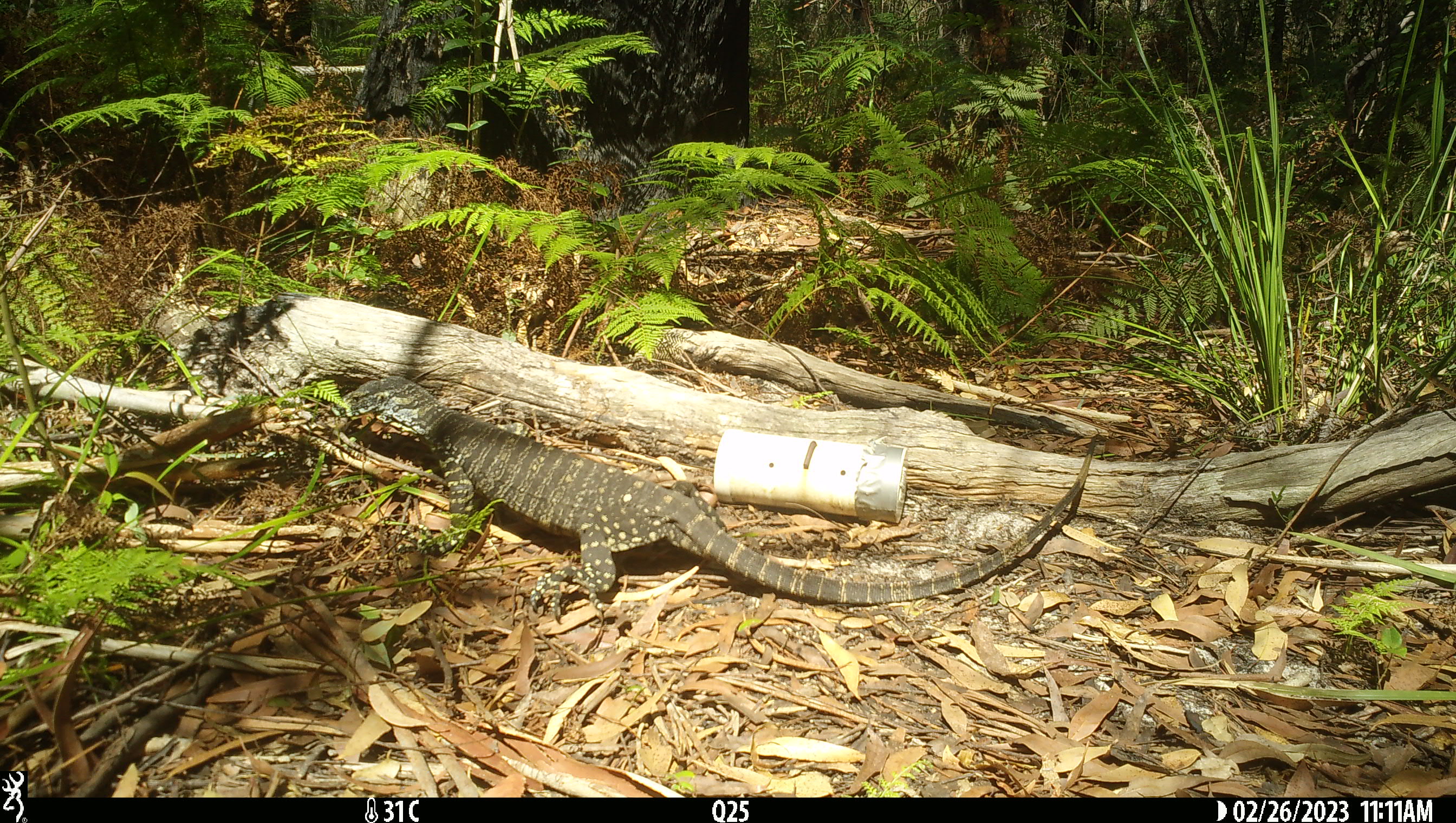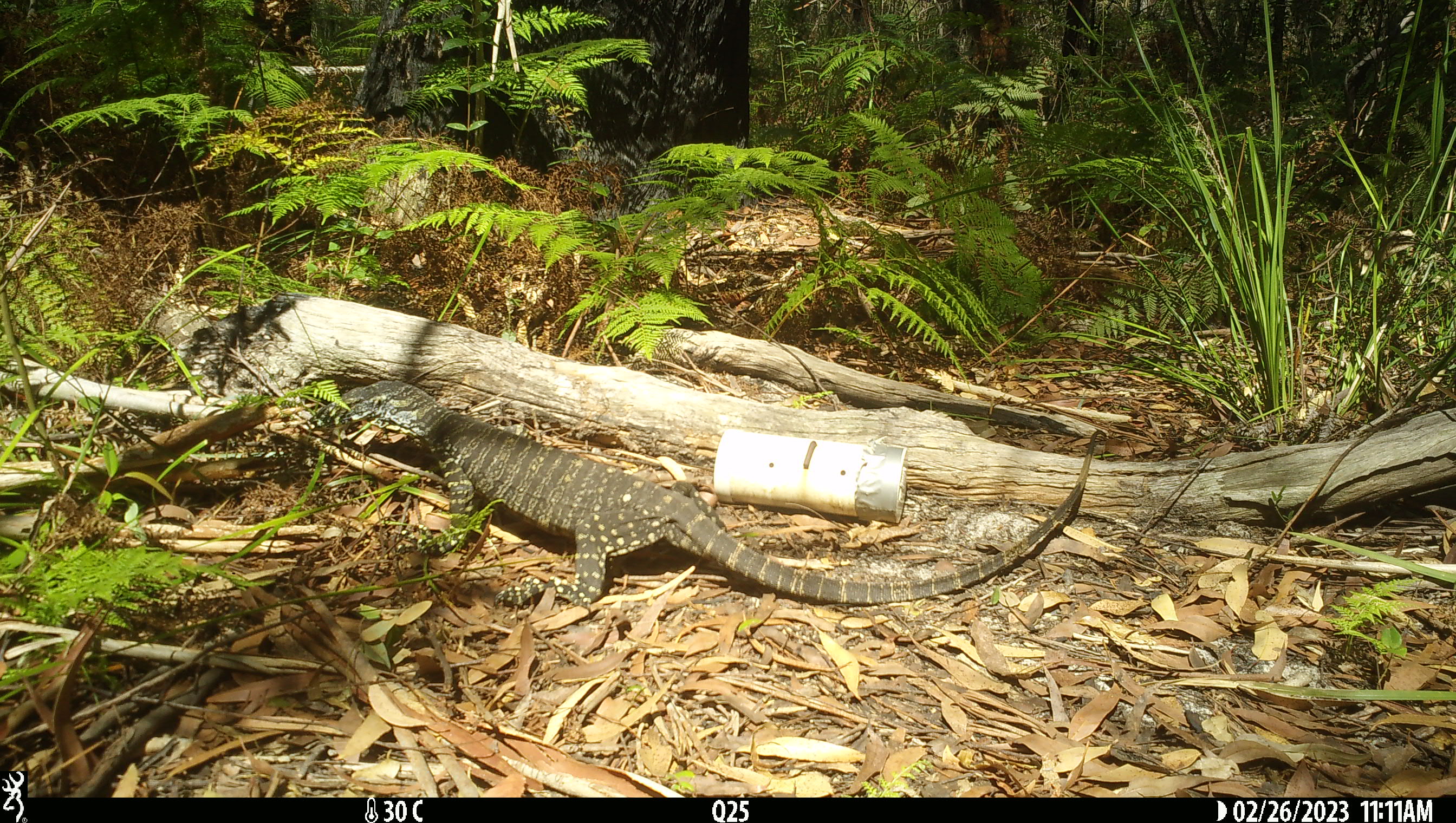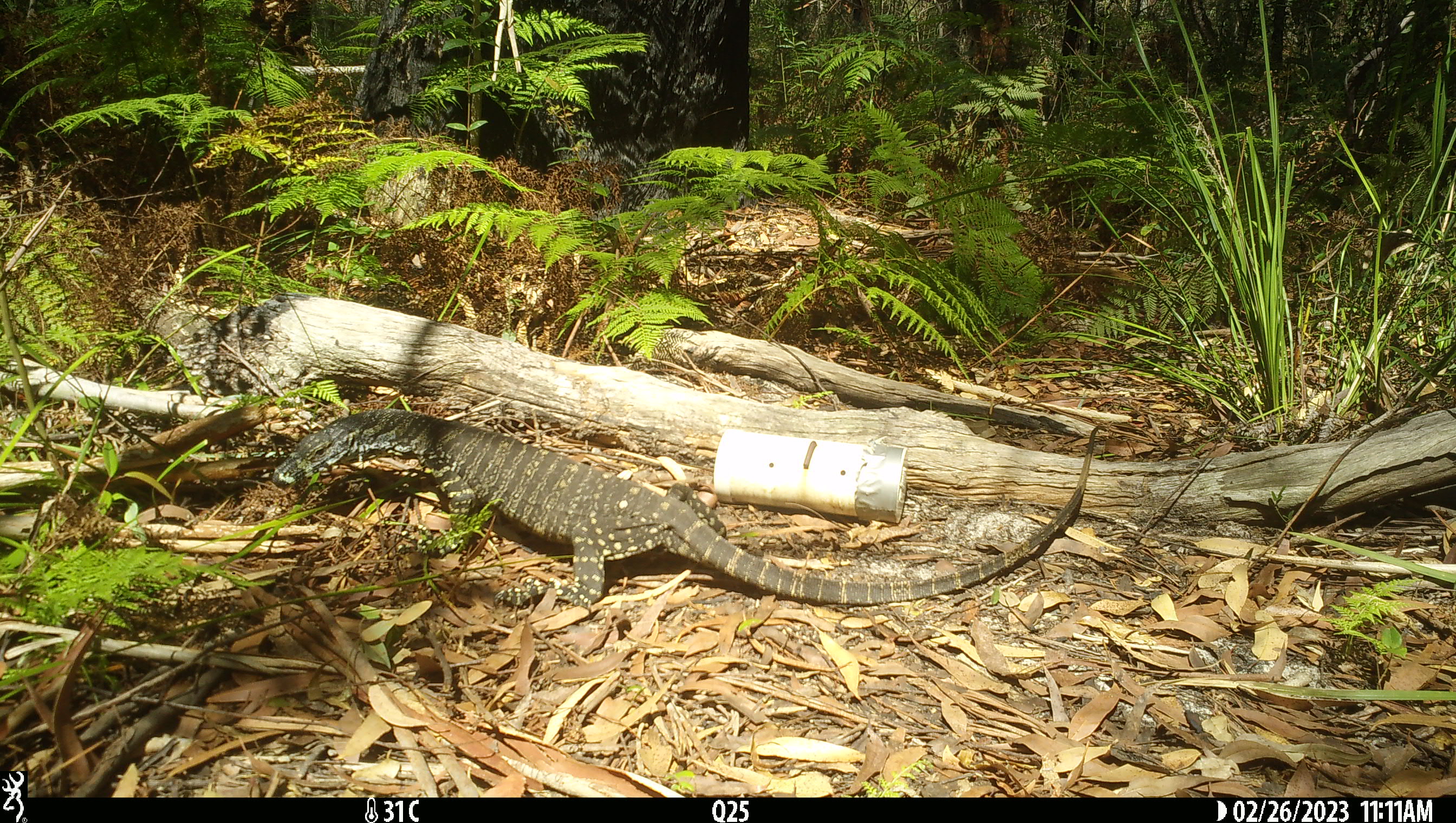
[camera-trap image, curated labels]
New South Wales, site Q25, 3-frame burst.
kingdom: Animalia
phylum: Chordata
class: Reptilia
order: Squamata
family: Varanidae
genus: Varanus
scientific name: Varanus varius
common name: lace monitor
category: goanna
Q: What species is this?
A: Goanna (lace monitor) (Varanus varius).